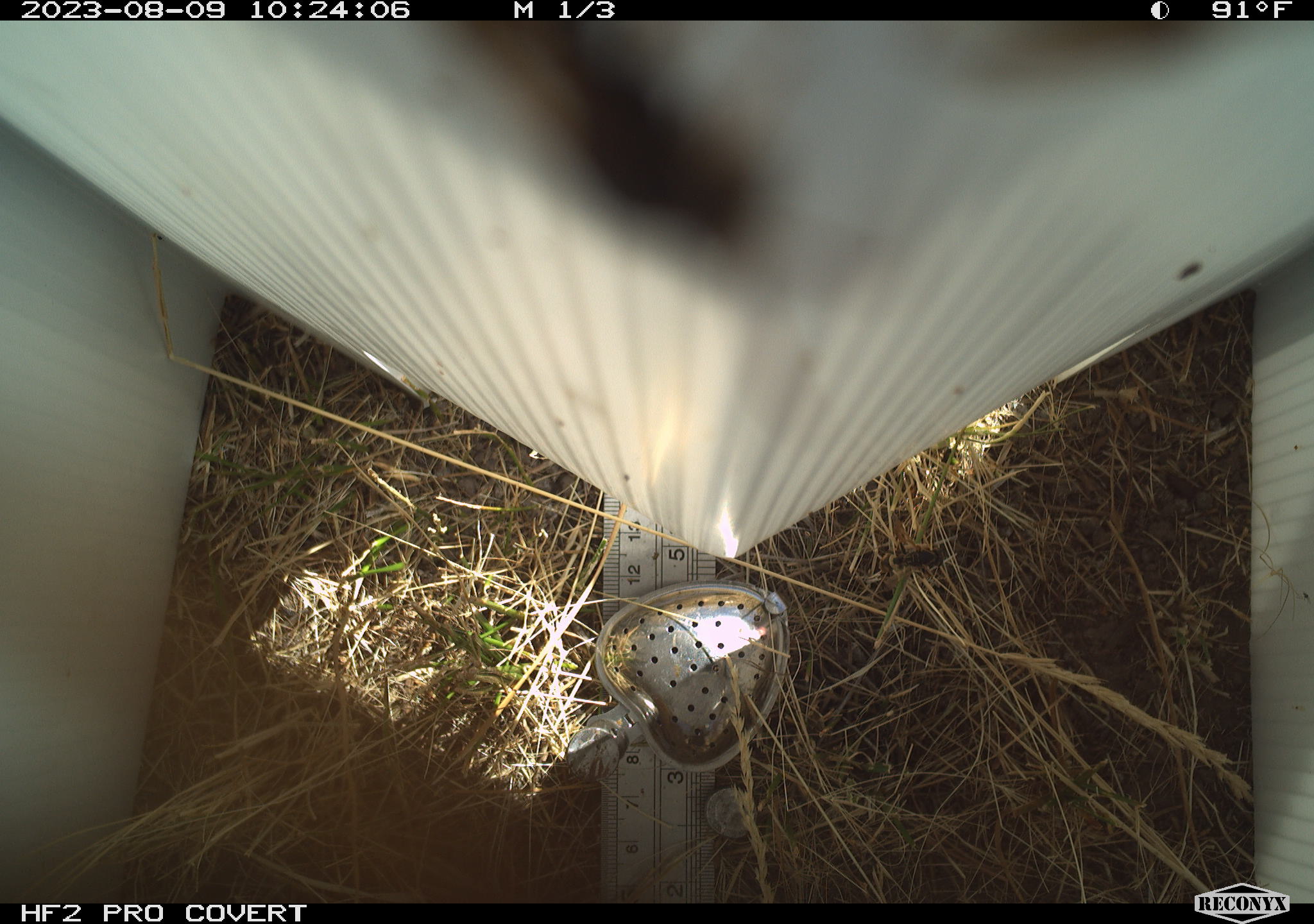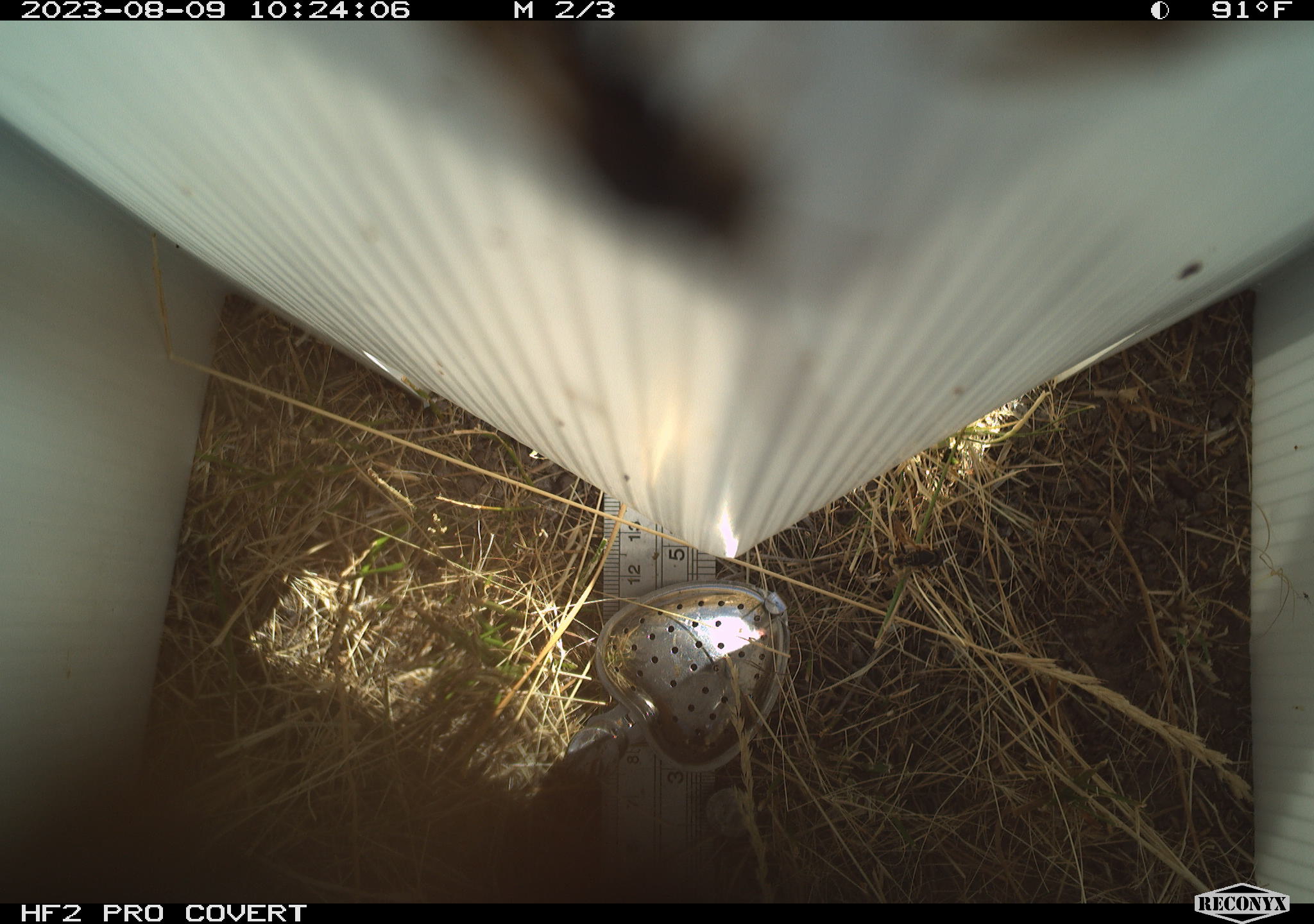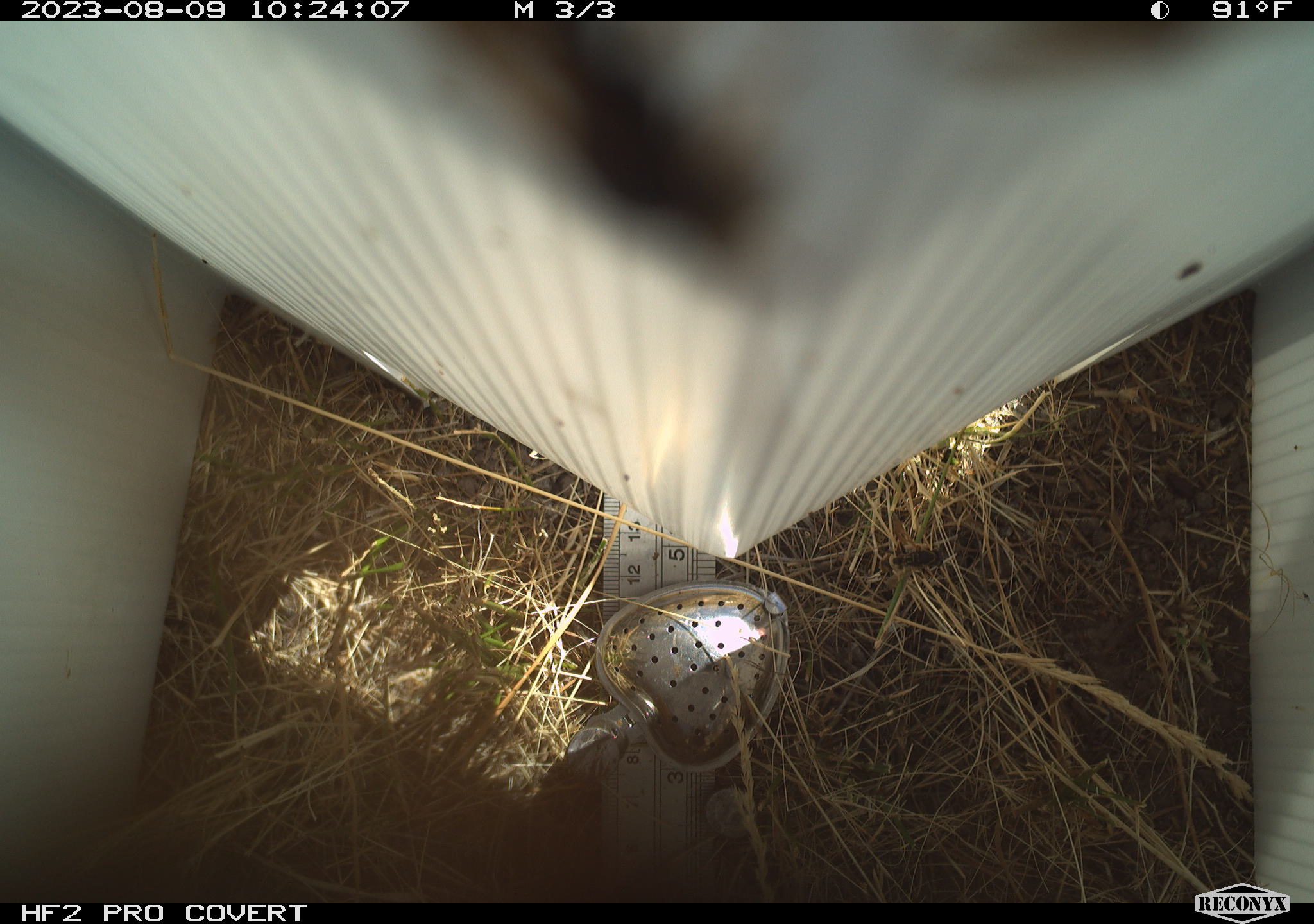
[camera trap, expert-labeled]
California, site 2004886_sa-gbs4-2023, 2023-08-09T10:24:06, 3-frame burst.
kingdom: Animalia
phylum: Arthropoda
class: Insecta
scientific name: Insecta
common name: insect